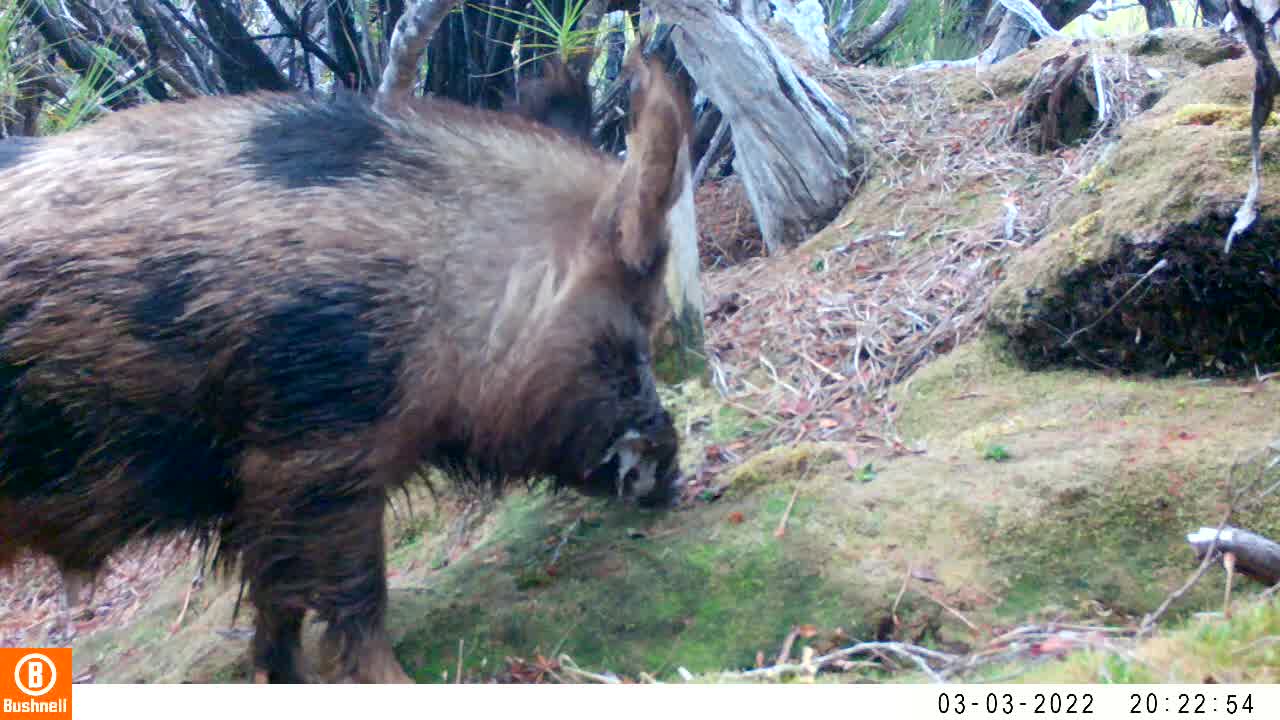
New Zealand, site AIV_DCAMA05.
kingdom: Animalia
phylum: Chordata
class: Mammalia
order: Artiodactyla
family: Suidae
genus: Sus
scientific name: Sus scrofa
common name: pig